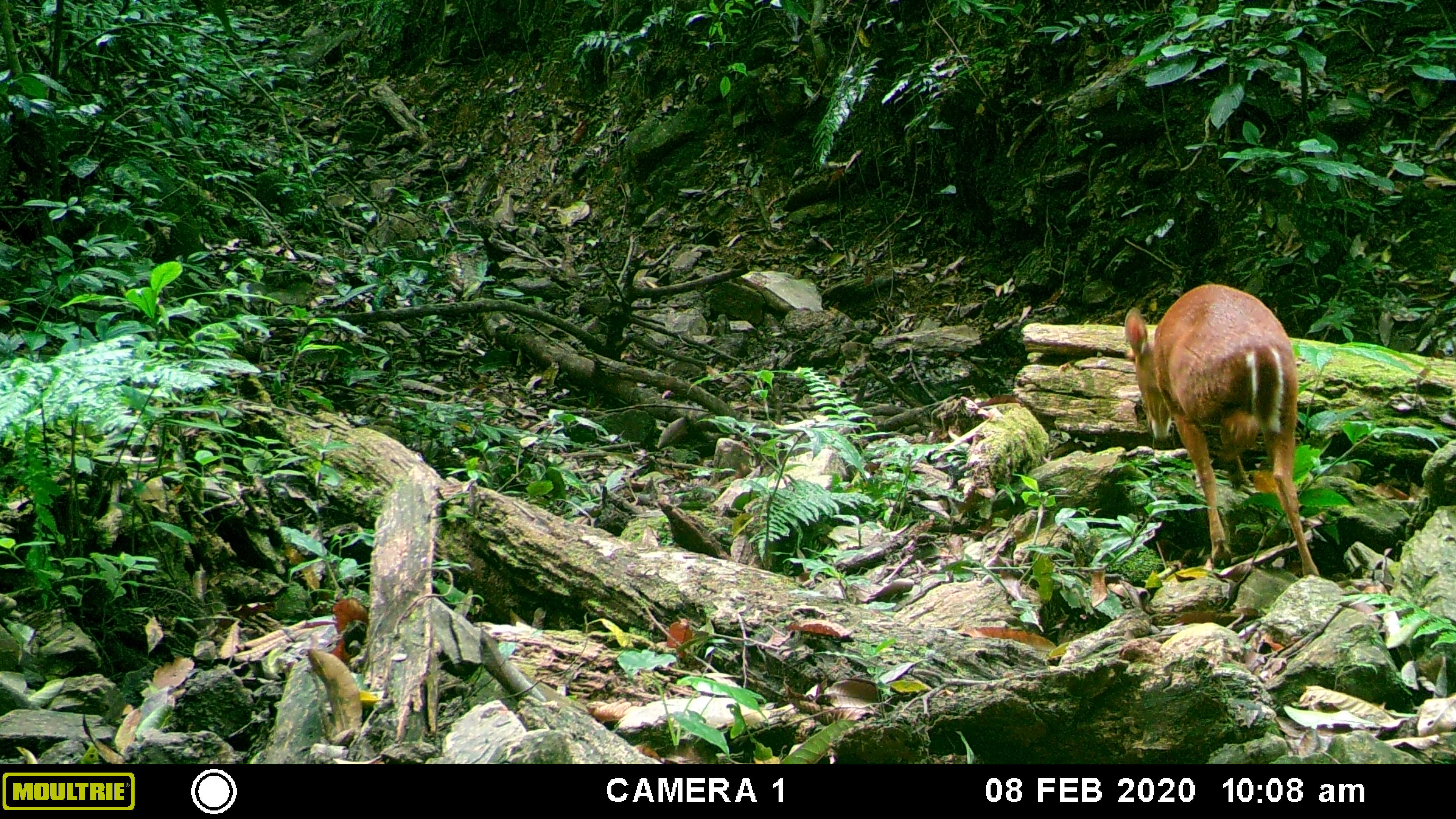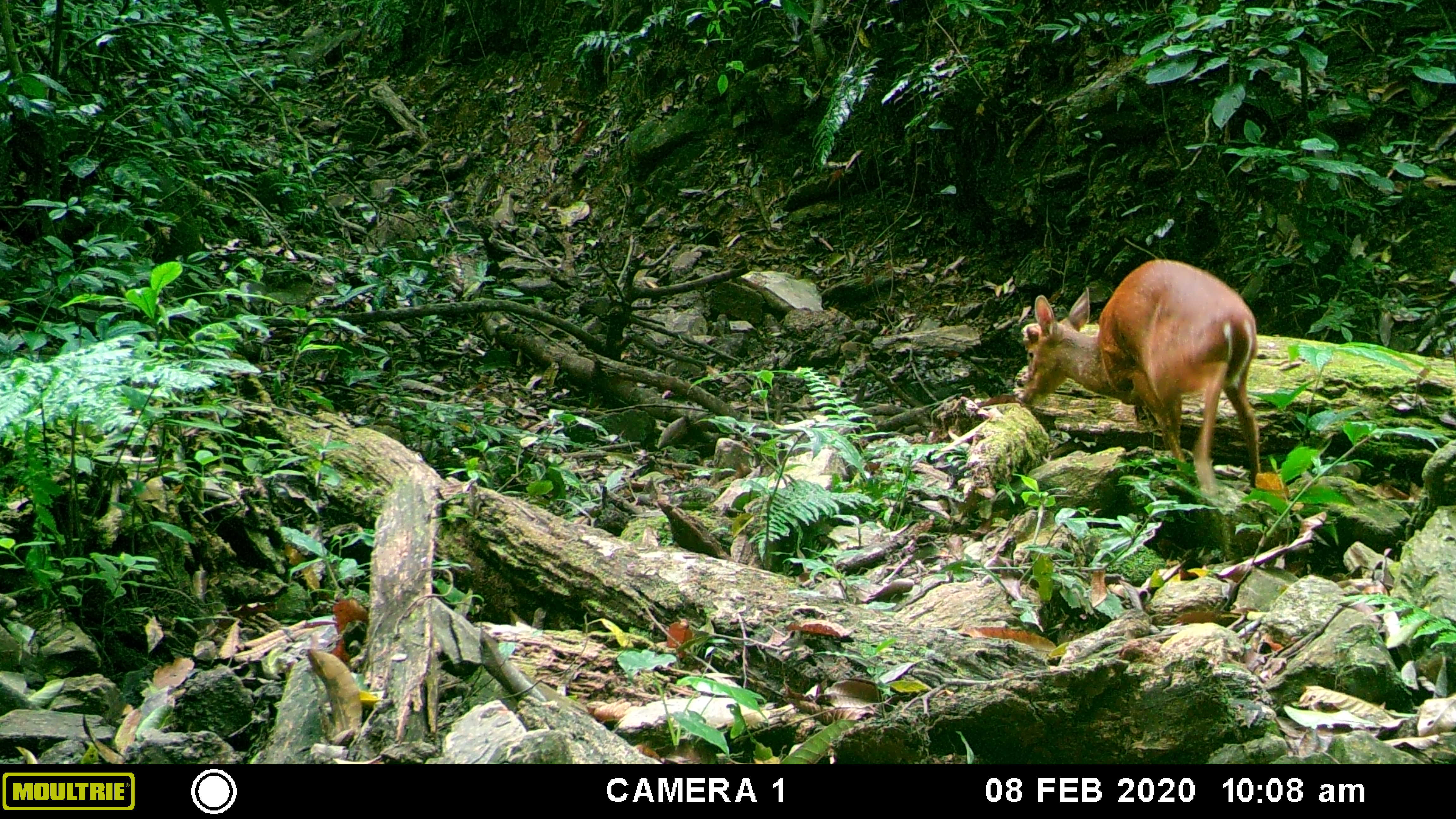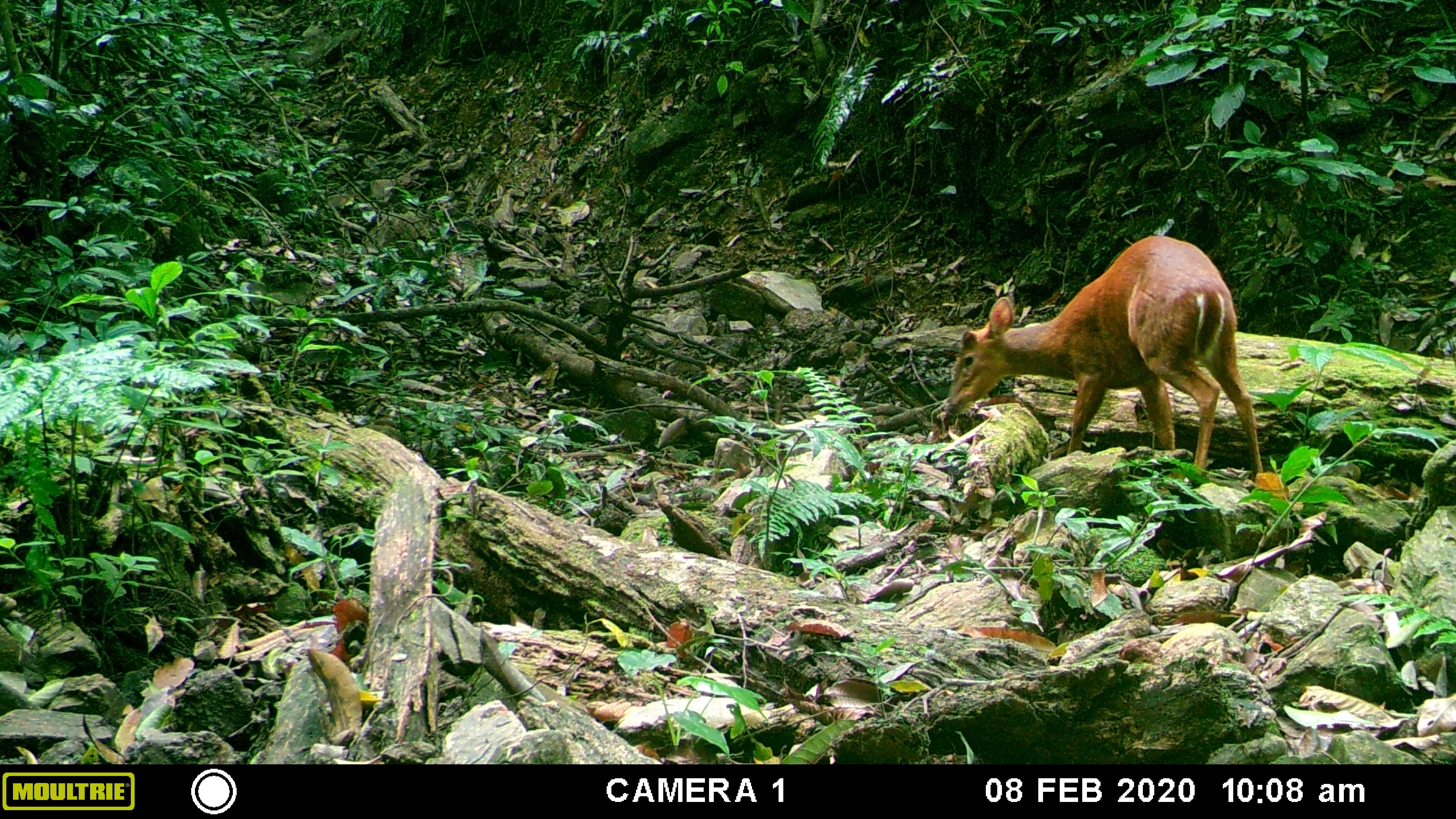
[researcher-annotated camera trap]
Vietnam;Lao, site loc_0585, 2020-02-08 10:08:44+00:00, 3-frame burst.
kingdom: Animalia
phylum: Chordata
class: Mammalia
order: Artiodactyla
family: Cervidae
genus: Muntiacus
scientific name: Muntiacus muntjak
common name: red muntjac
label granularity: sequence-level